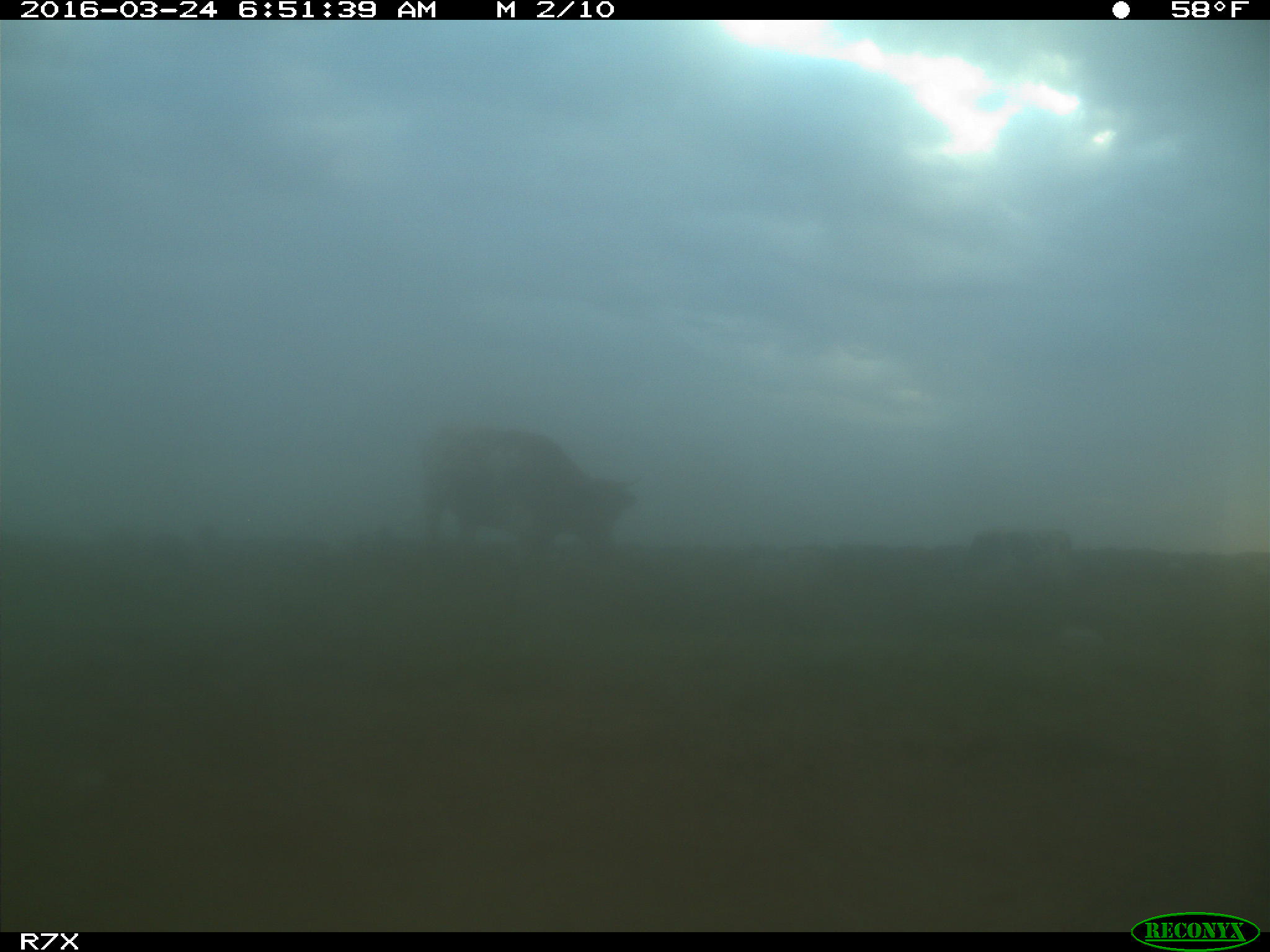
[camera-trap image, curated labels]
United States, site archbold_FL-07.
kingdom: Animalia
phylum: Chordata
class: Mammalia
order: Artiodactyla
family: Bovidae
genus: Bos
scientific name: Bos taurus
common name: domestic cow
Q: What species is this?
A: Bos taurus (domestic cow).